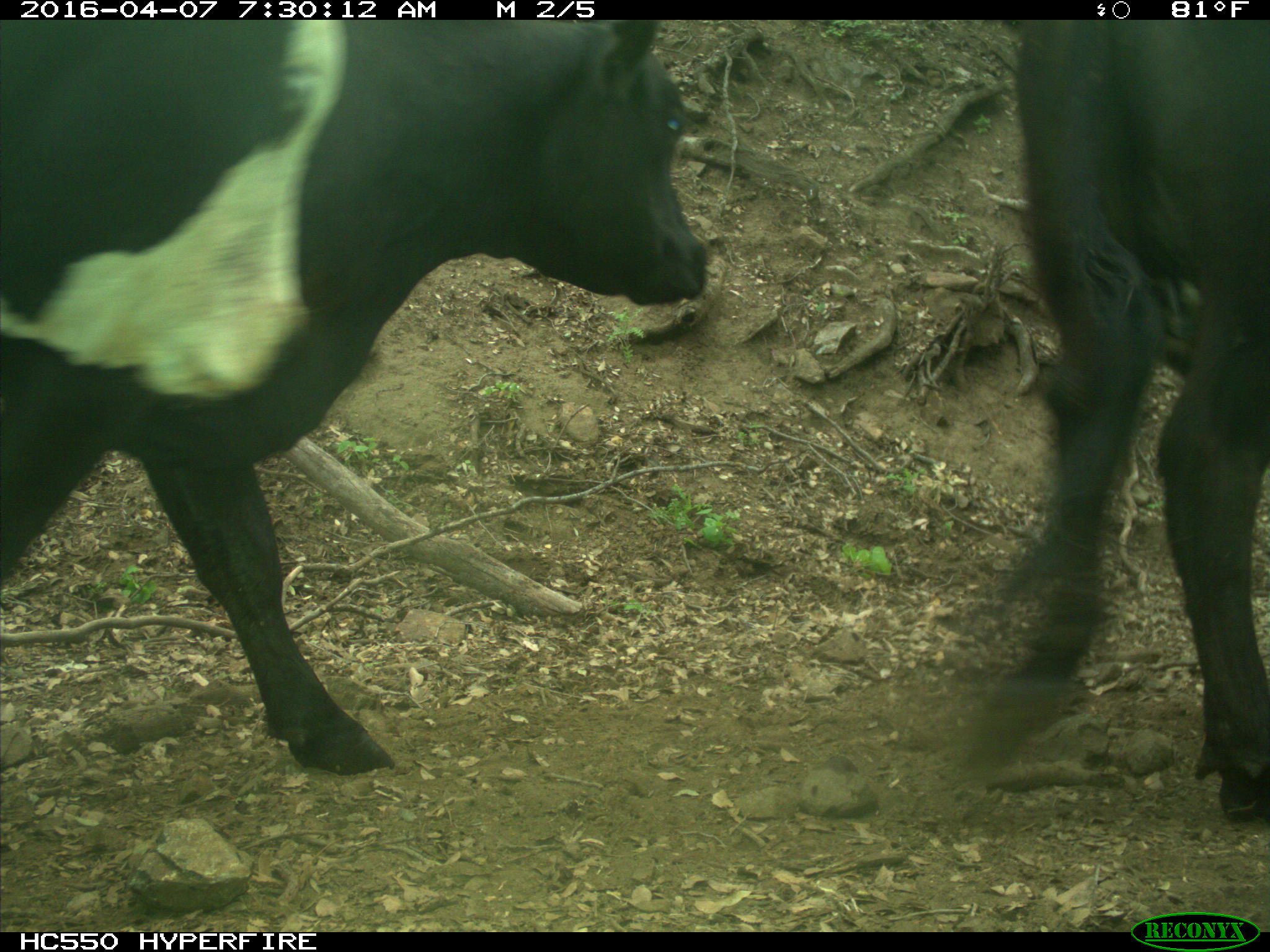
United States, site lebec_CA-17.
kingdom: Animalia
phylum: Chordata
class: Mammalia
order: Artiodactyla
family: Bovidae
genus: Bos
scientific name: Bos taurus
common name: domestic cow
Bos taurus (domestic cow).